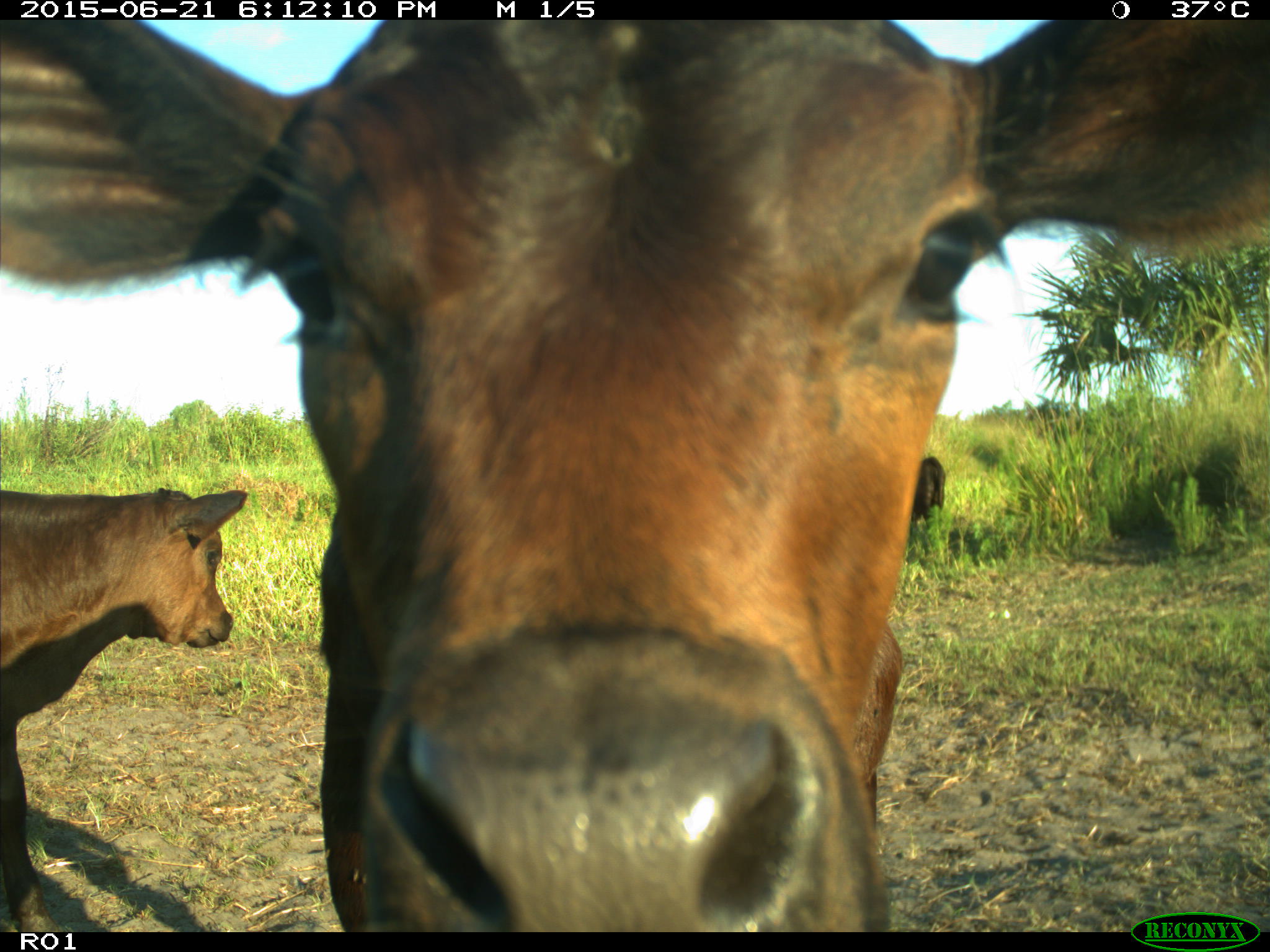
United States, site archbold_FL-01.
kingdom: Animalia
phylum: Chordata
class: Mammalia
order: Artiodactyla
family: Bovidae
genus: Bos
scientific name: Bos taurus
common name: domestic cow